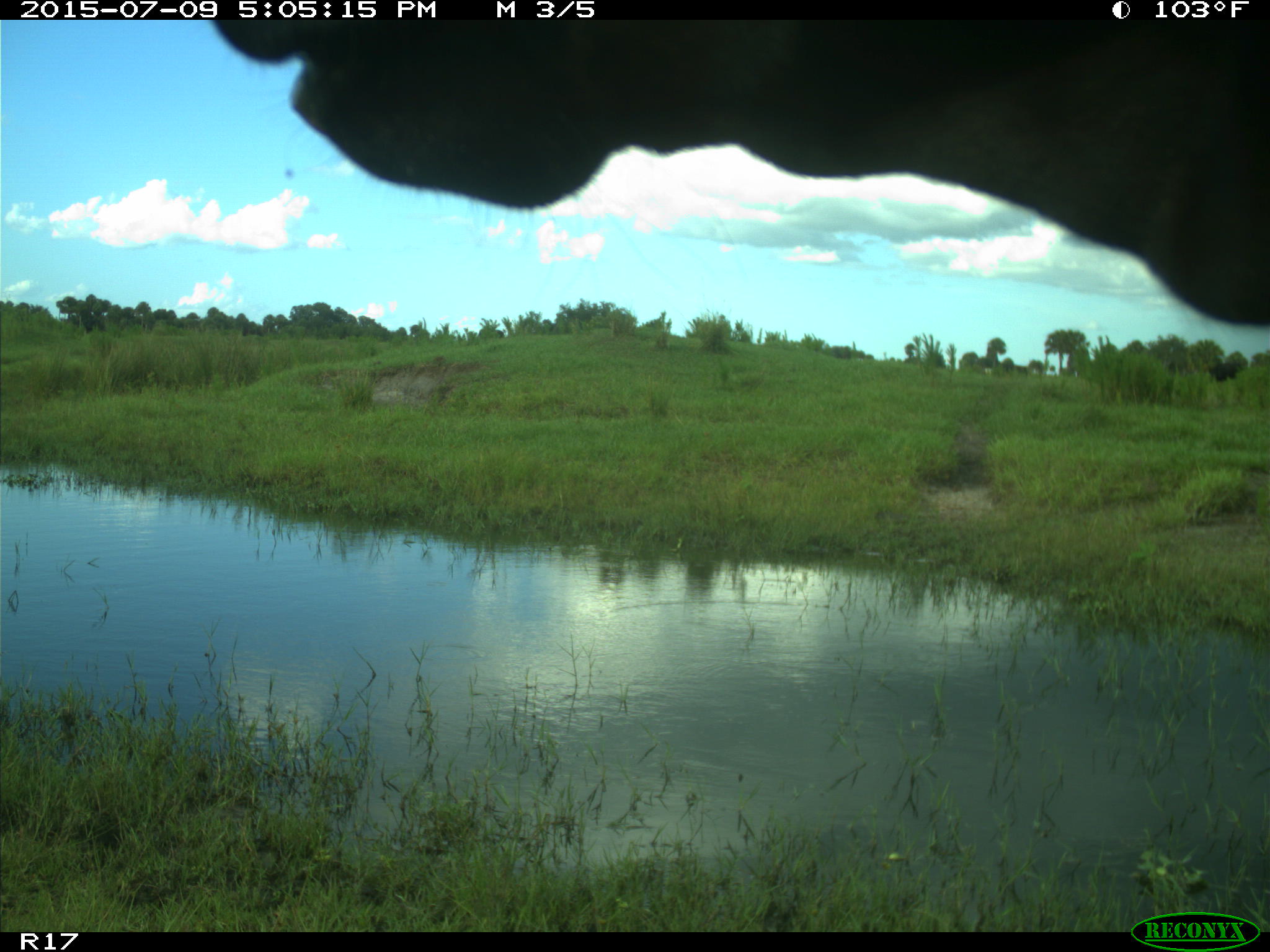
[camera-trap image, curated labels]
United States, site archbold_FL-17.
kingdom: Animalia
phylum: Chordata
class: Mammalia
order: Artiodactyla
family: Bovidae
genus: Bos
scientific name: Bos taurus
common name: domestic cow